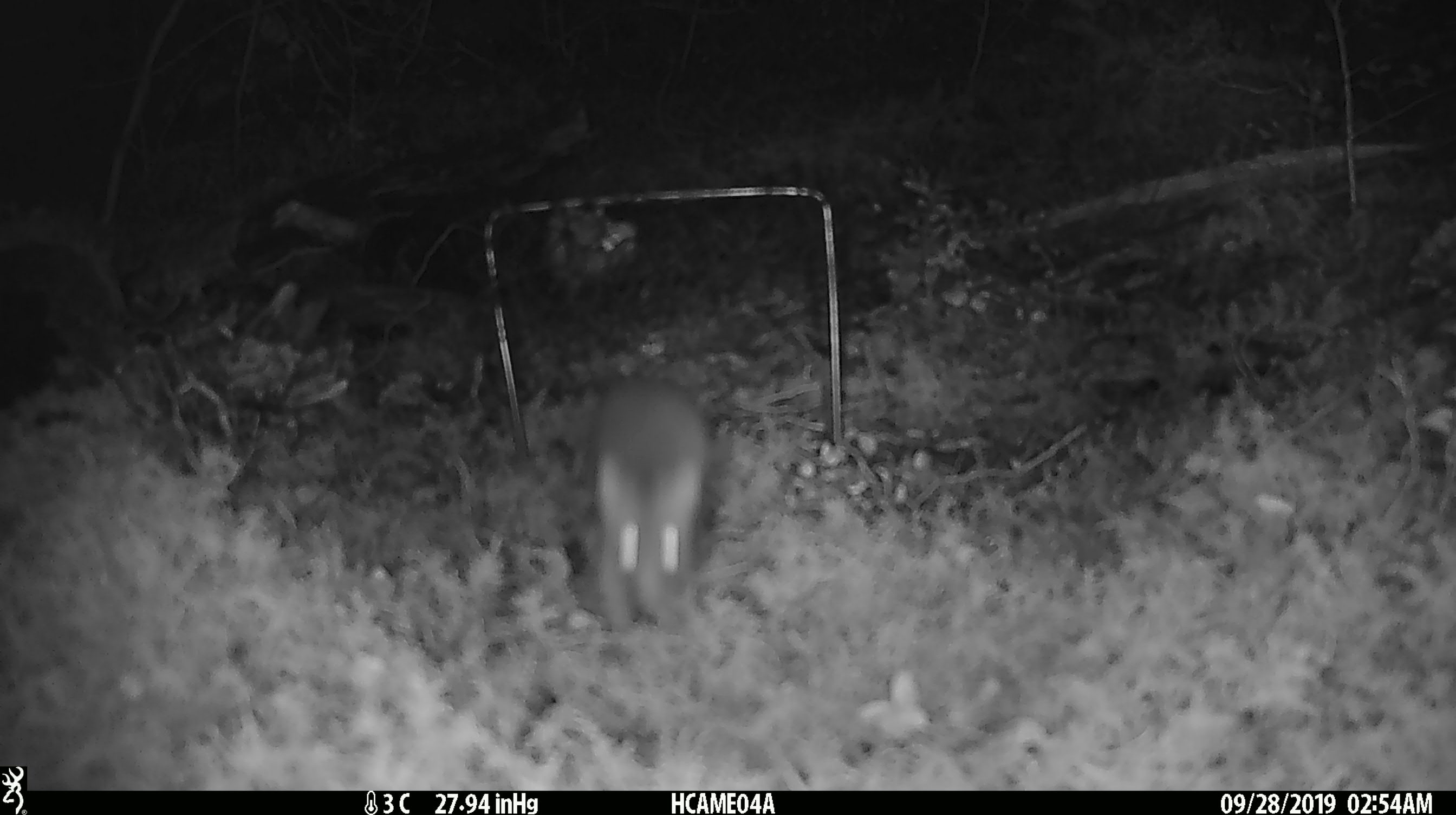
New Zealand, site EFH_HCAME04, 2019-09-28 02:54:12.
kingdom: Animalia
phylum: Chordata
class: Mammalia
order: Rodentia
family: Muridae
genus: Mus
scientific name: Mus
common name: mouse